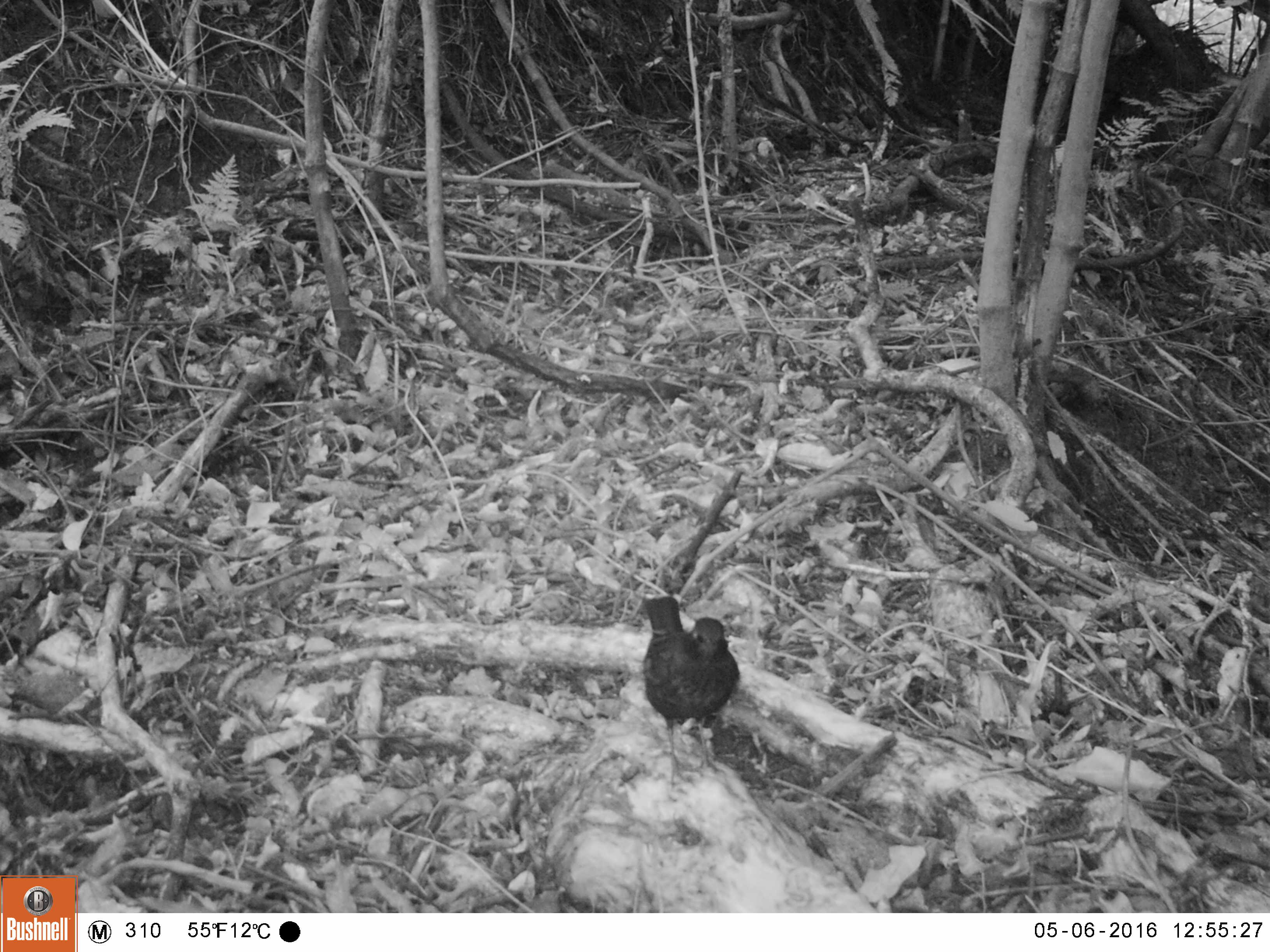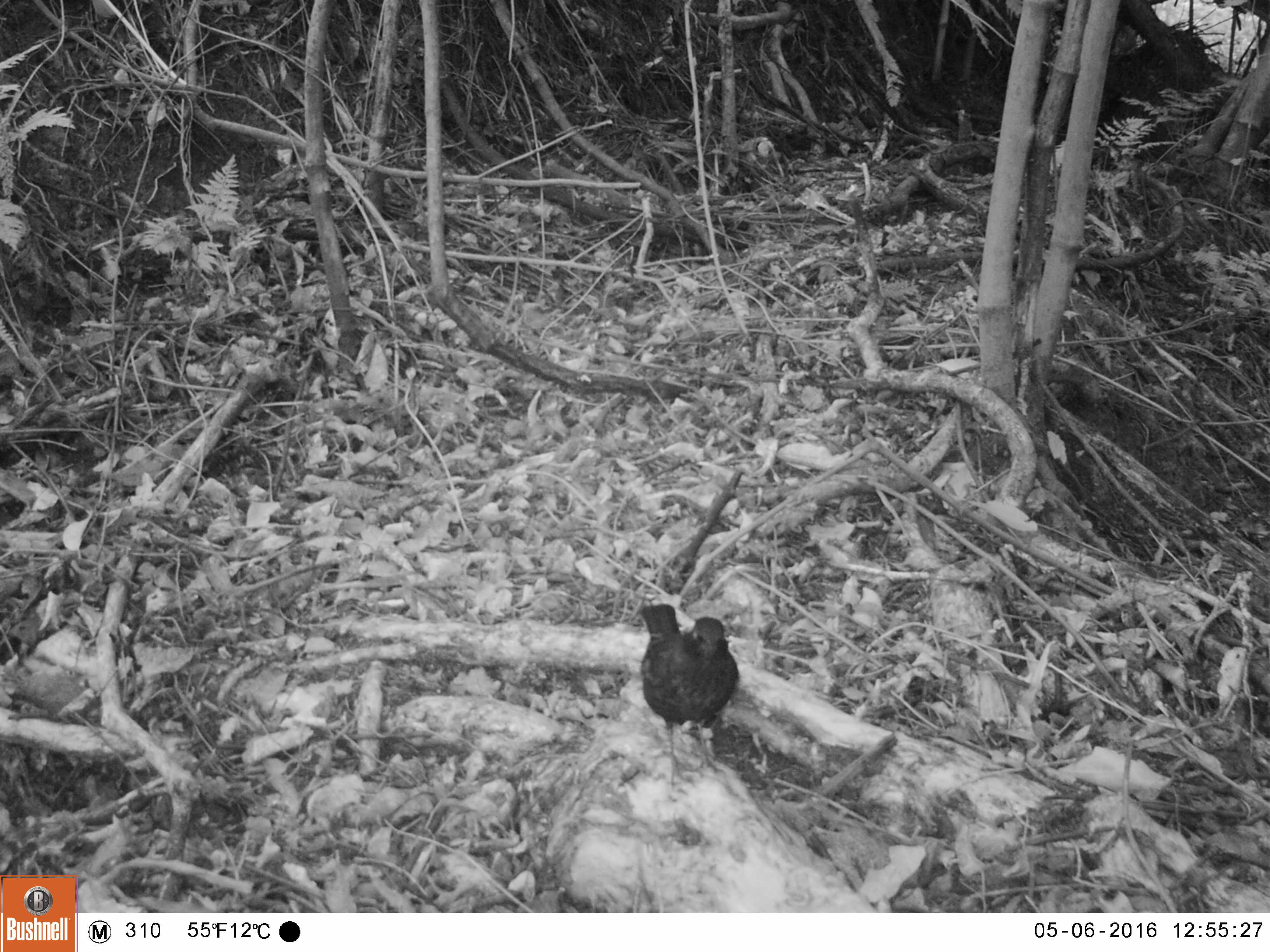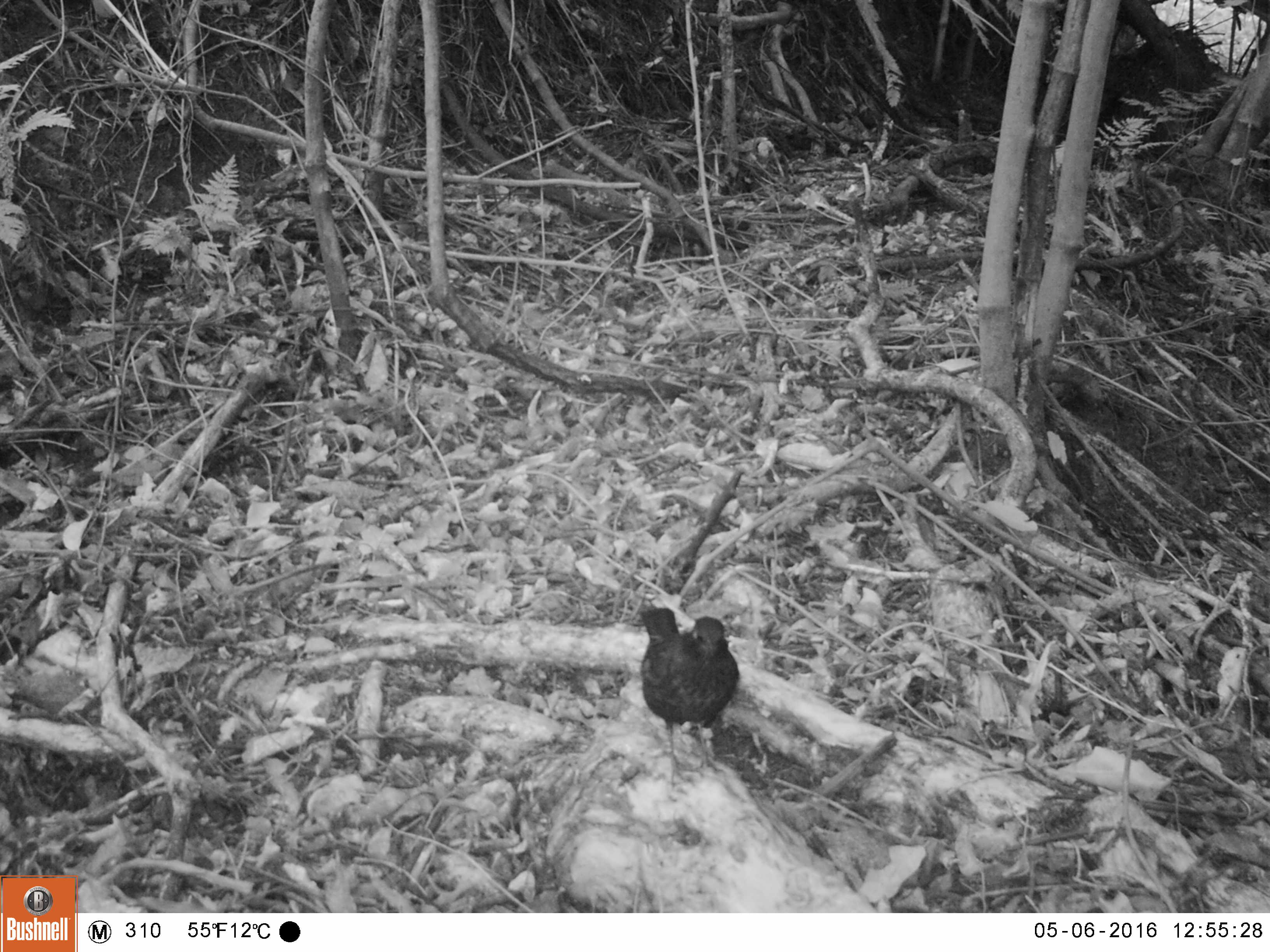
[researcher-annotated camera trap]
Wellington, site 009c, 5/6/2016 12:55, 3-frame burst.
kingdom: Animalia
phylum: Chordata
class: Aves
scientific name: Aves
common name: bird